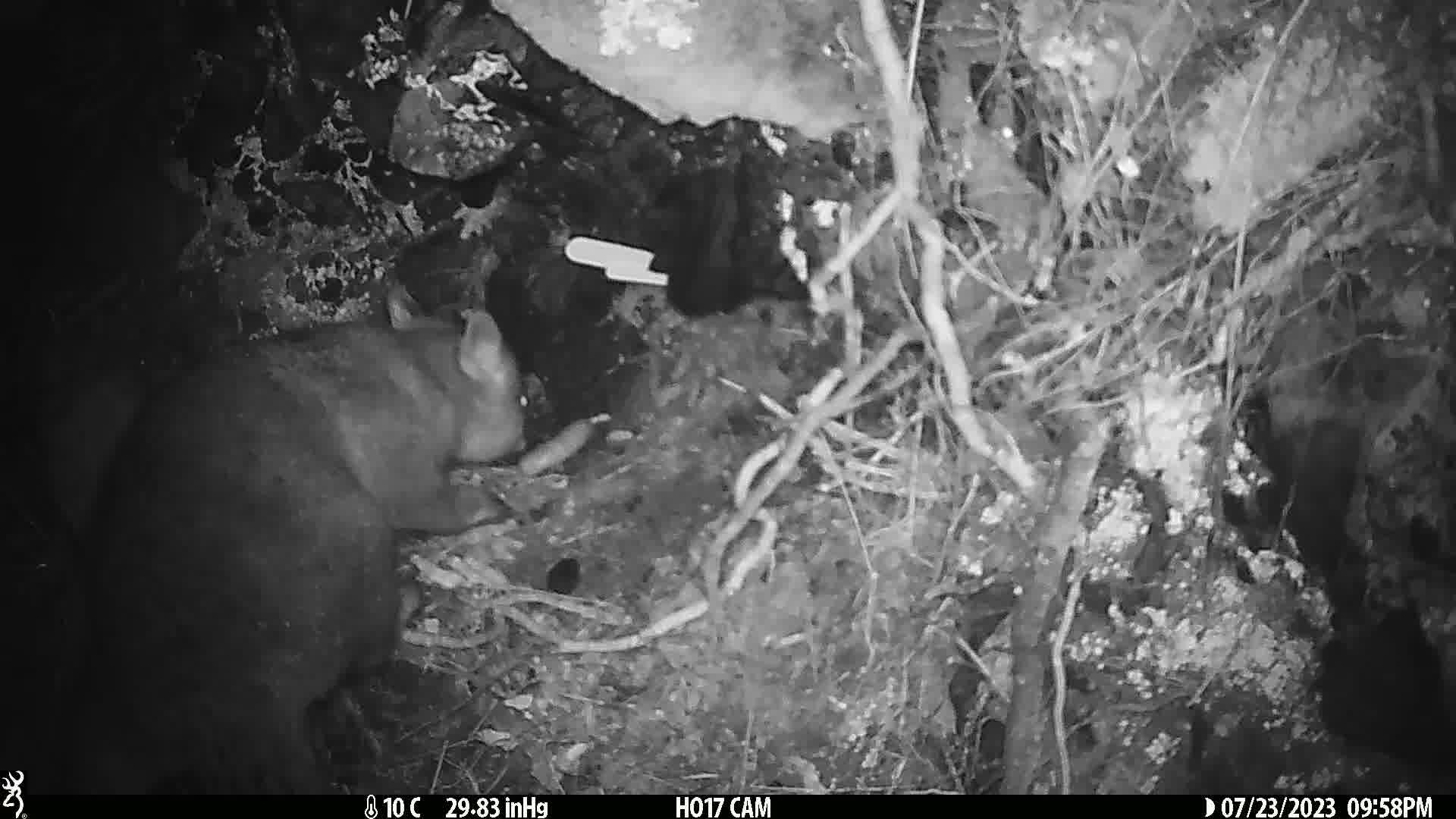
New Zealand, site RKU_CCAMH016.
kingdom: Animalia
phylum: Chordata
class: Mammalia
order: Diprotodontia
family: Phalangeridae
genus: Trichosurus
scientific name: Trichosurus vulpecula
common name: common brushtail possum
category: possum